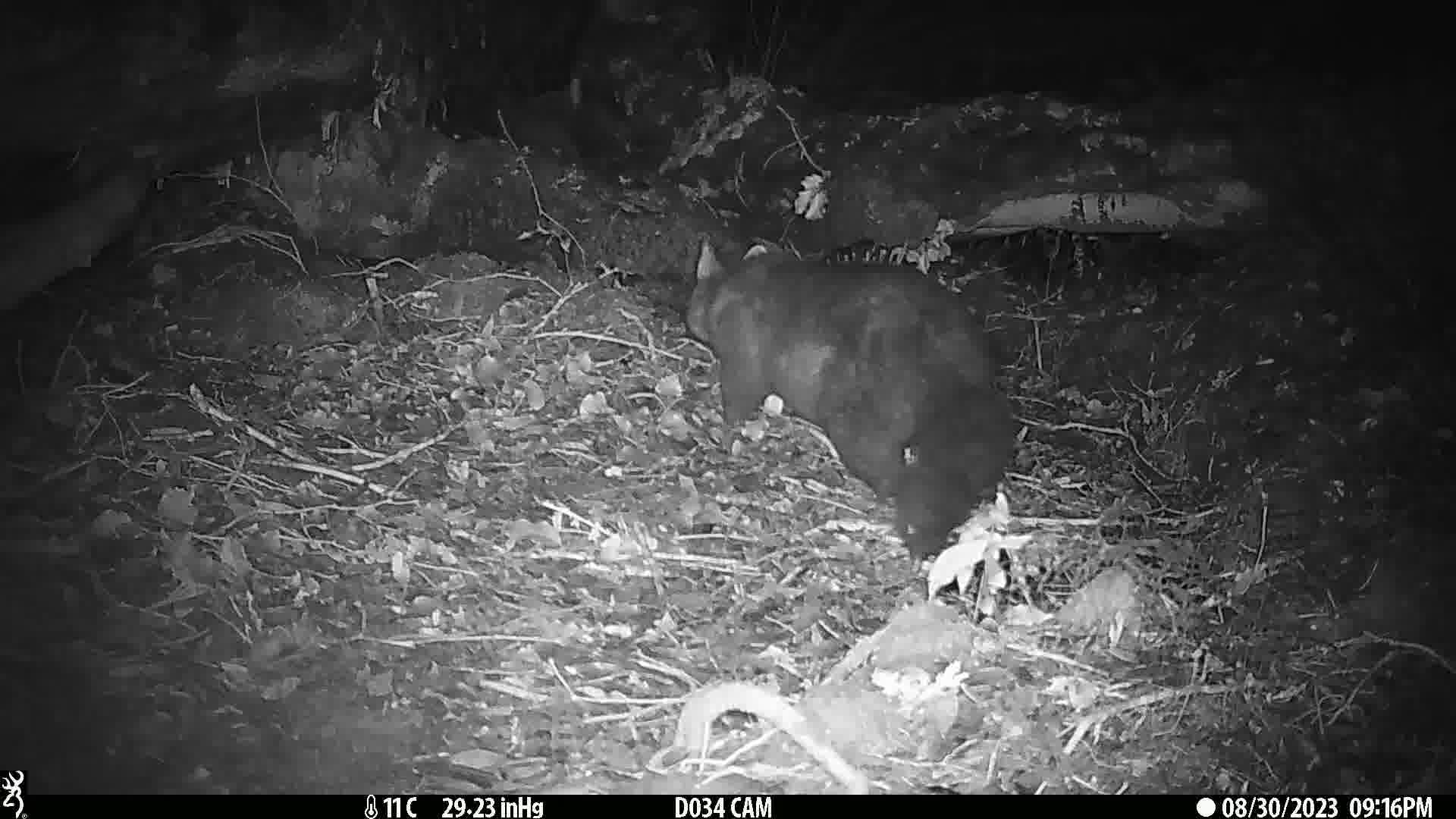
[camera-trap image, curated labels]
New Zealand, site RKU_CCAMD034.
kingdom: Animalia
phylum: Chordata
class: Mammalia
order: Diprotodontia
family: Phalangeridae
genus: Trichosurus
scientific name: Trichosurus vulpecula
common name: common brushtail possum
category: possum